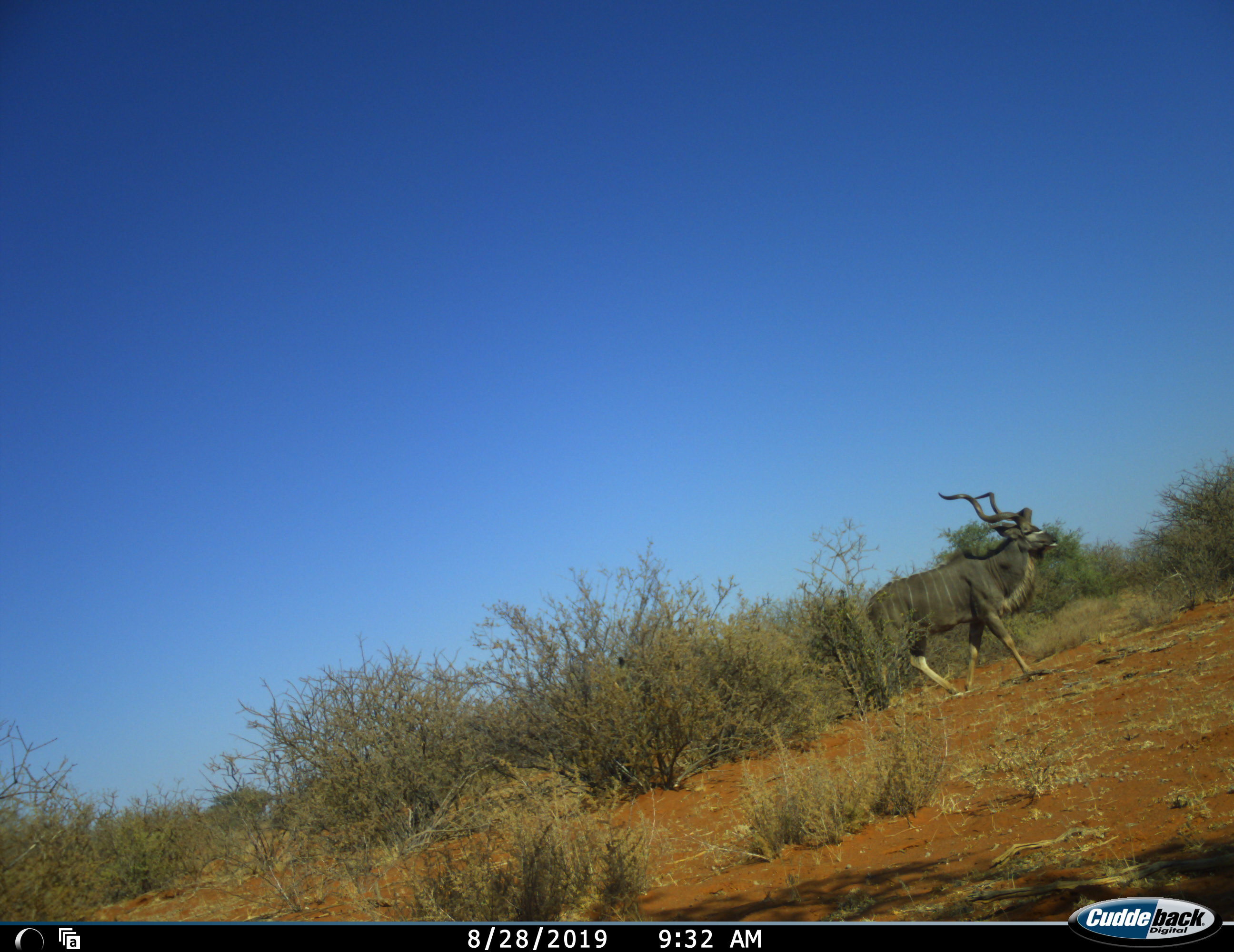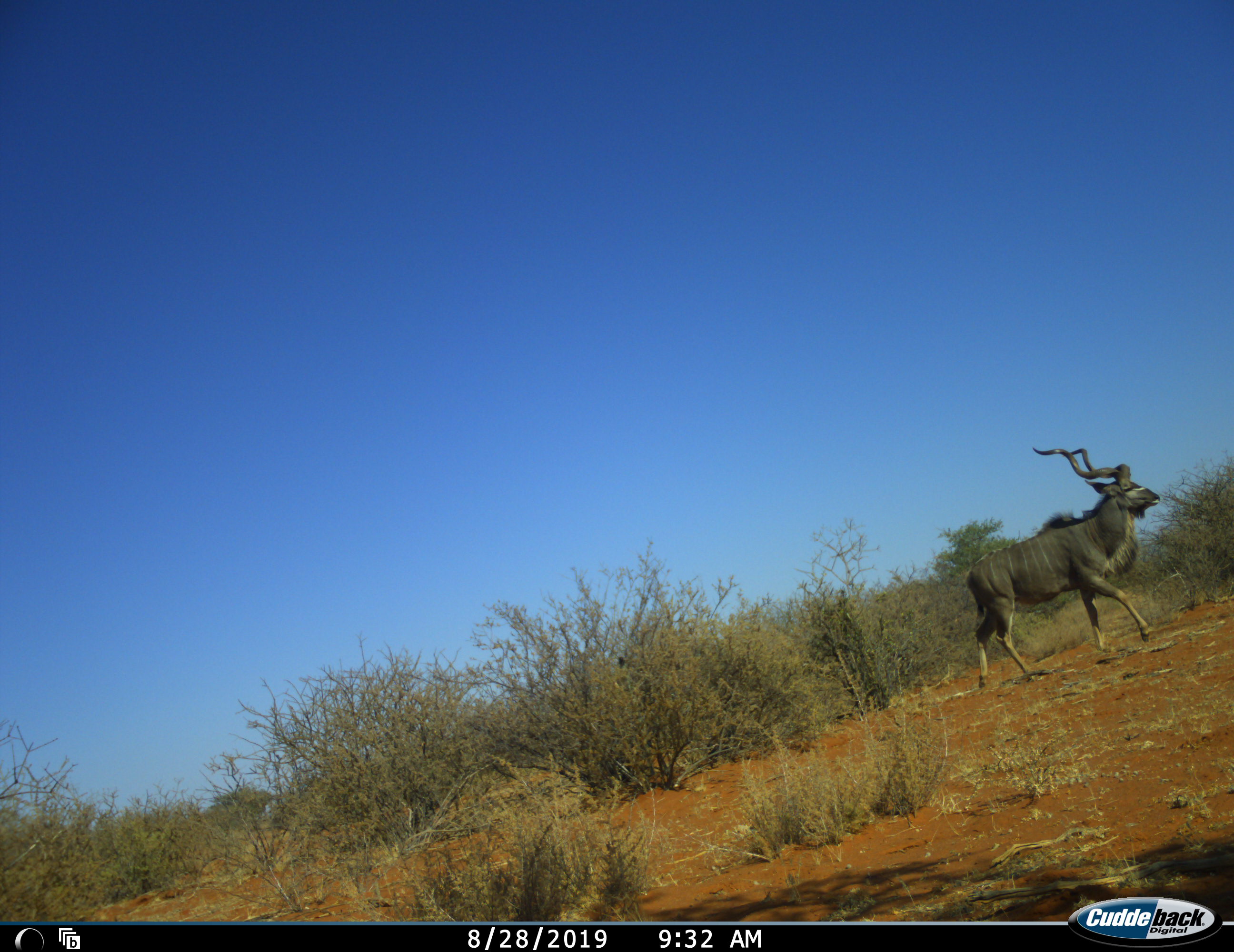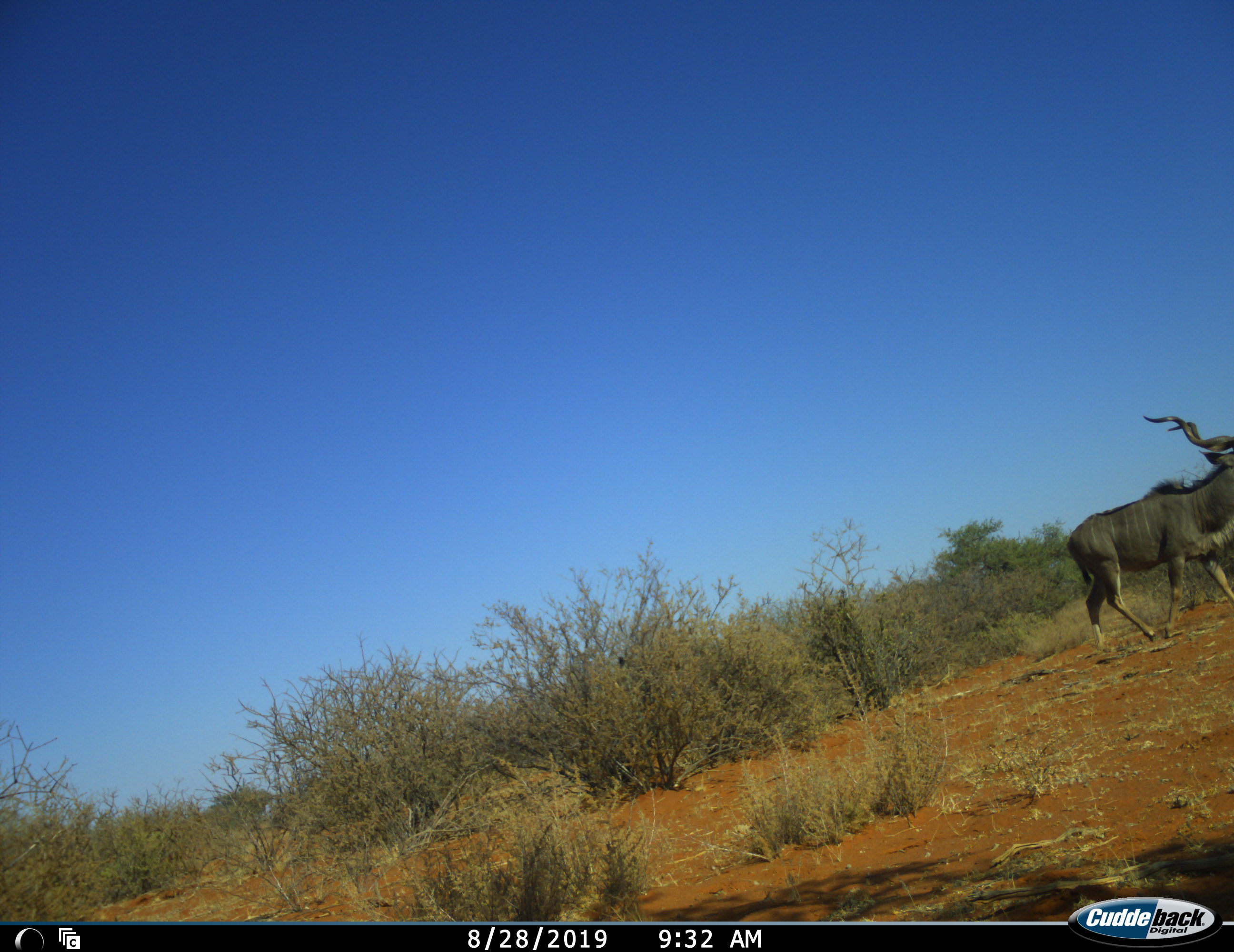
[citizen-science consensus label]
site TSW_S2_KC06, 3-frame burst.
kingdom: Animalia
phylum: Chordata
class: Mammalia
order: Artiodactyla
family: Bovidae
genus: Tragelaphus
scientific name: Tragelaphus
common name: kudu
Kudu (Tragelaphus), count 1. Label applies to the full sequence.